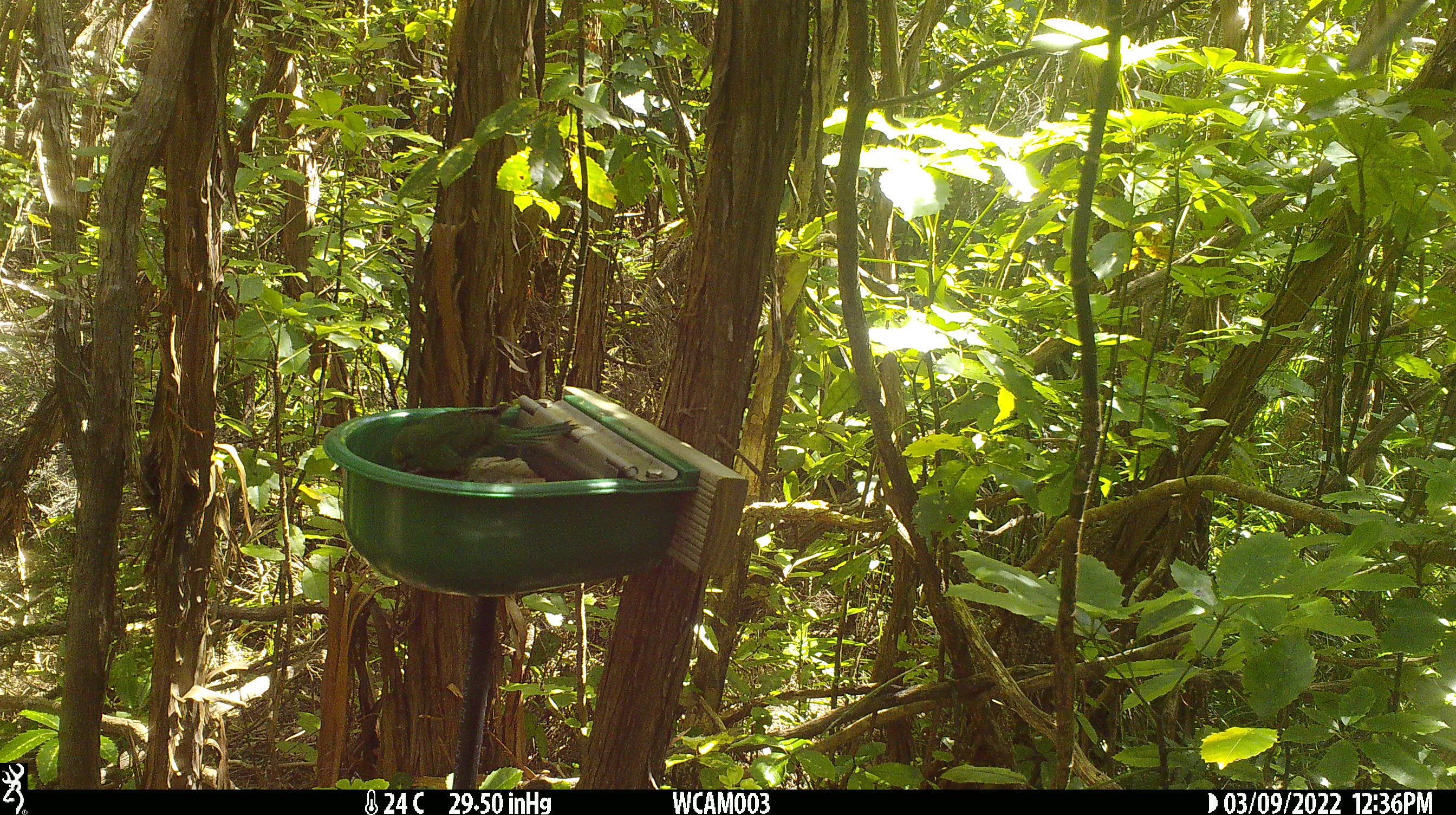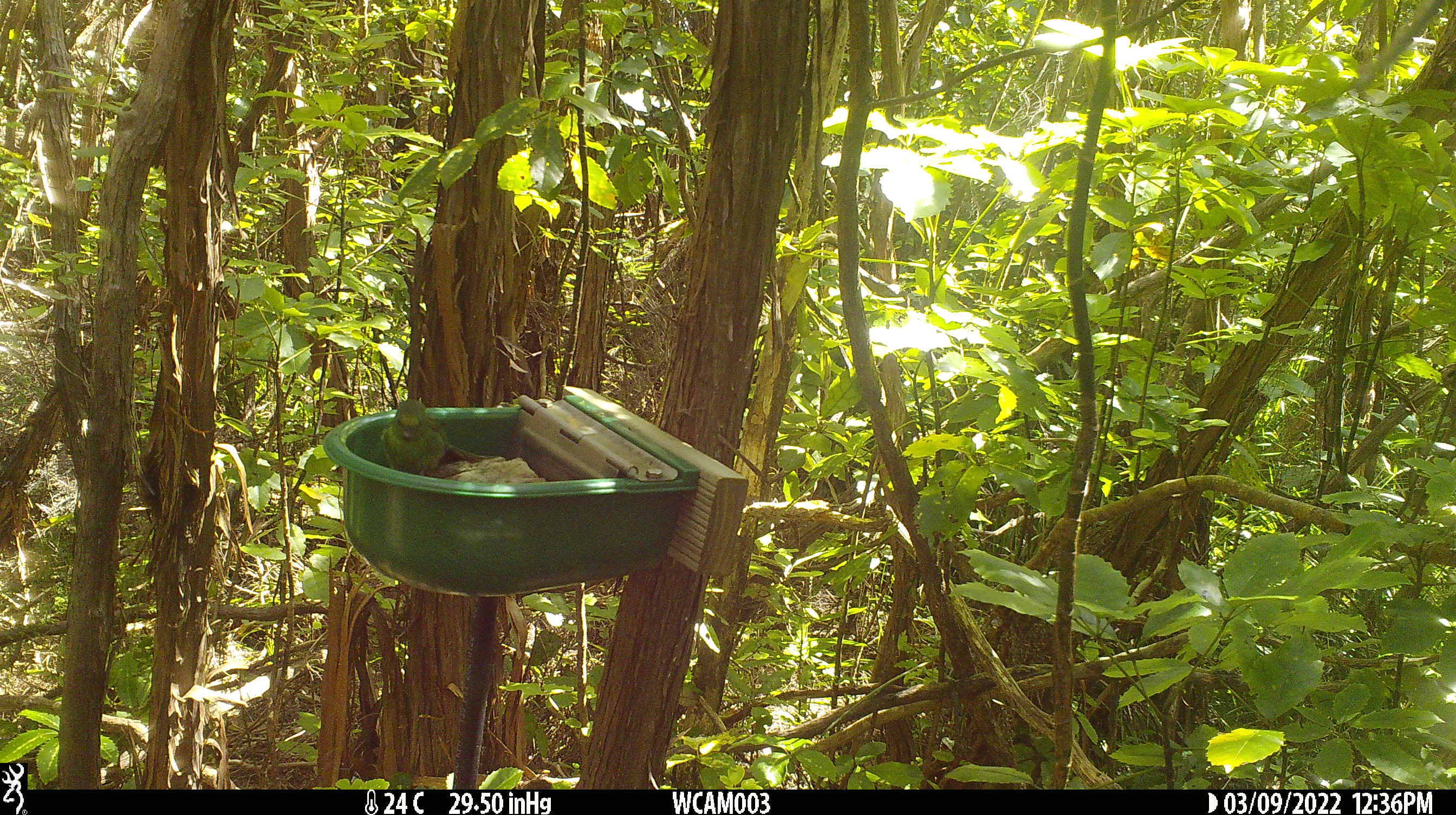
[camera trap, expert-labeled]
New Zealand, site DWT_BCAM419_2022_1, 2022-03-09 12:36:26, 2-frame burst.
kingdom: Animalia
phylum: Chordata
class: Aves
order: Psittaciformes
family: Psittaculidae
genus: Cyanoramphus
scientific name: Cyanoramphus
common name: parakeet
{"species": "parakeet (Cyanoramphus)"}